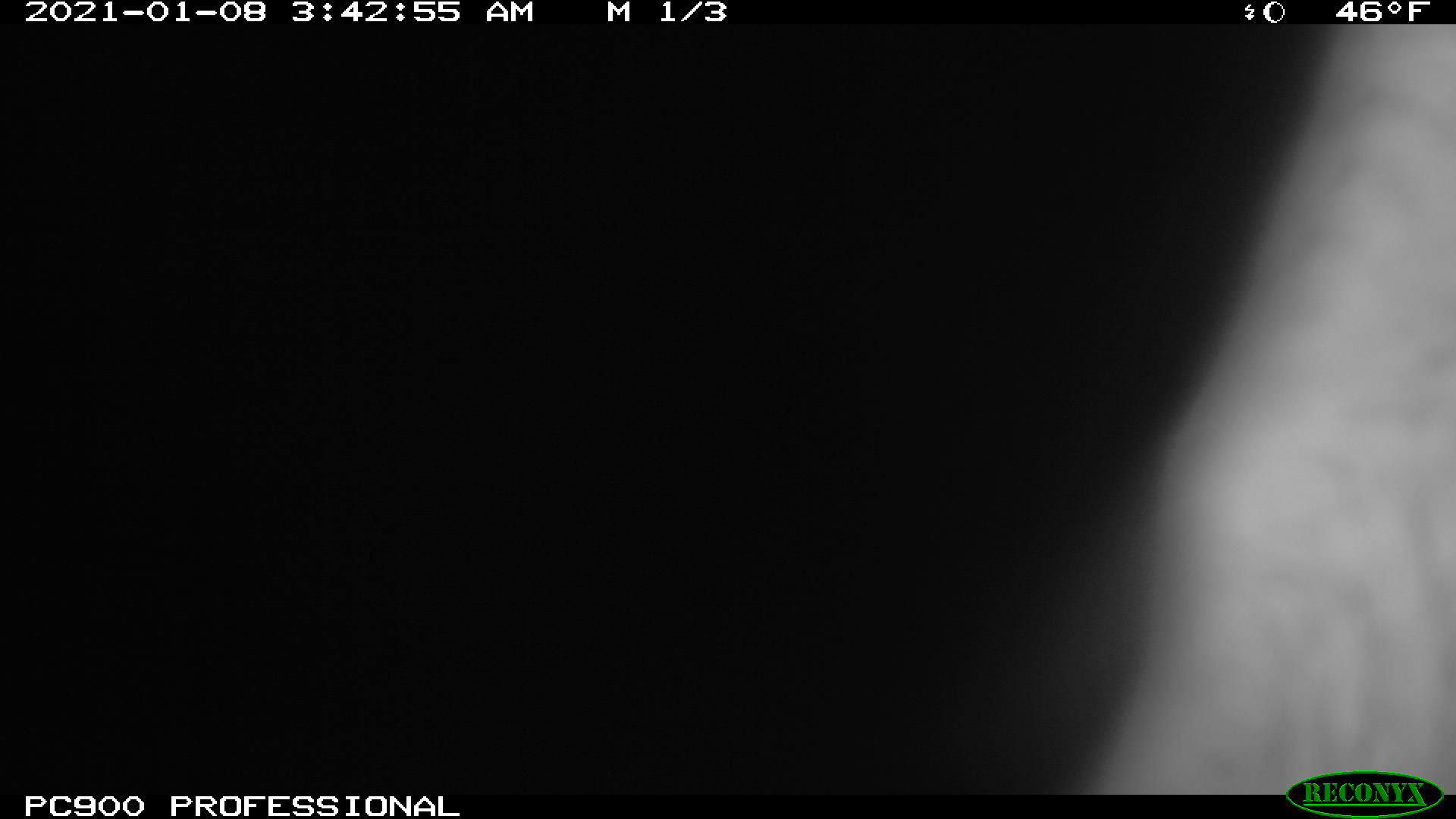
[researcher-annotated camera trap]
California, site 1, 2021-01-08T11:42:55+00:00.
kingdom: Animalia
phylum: Chordata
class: Mammalia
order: Carnivora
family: Canidae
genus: Urocyon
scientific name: Urocyon cinereoargenteus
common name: gray fox